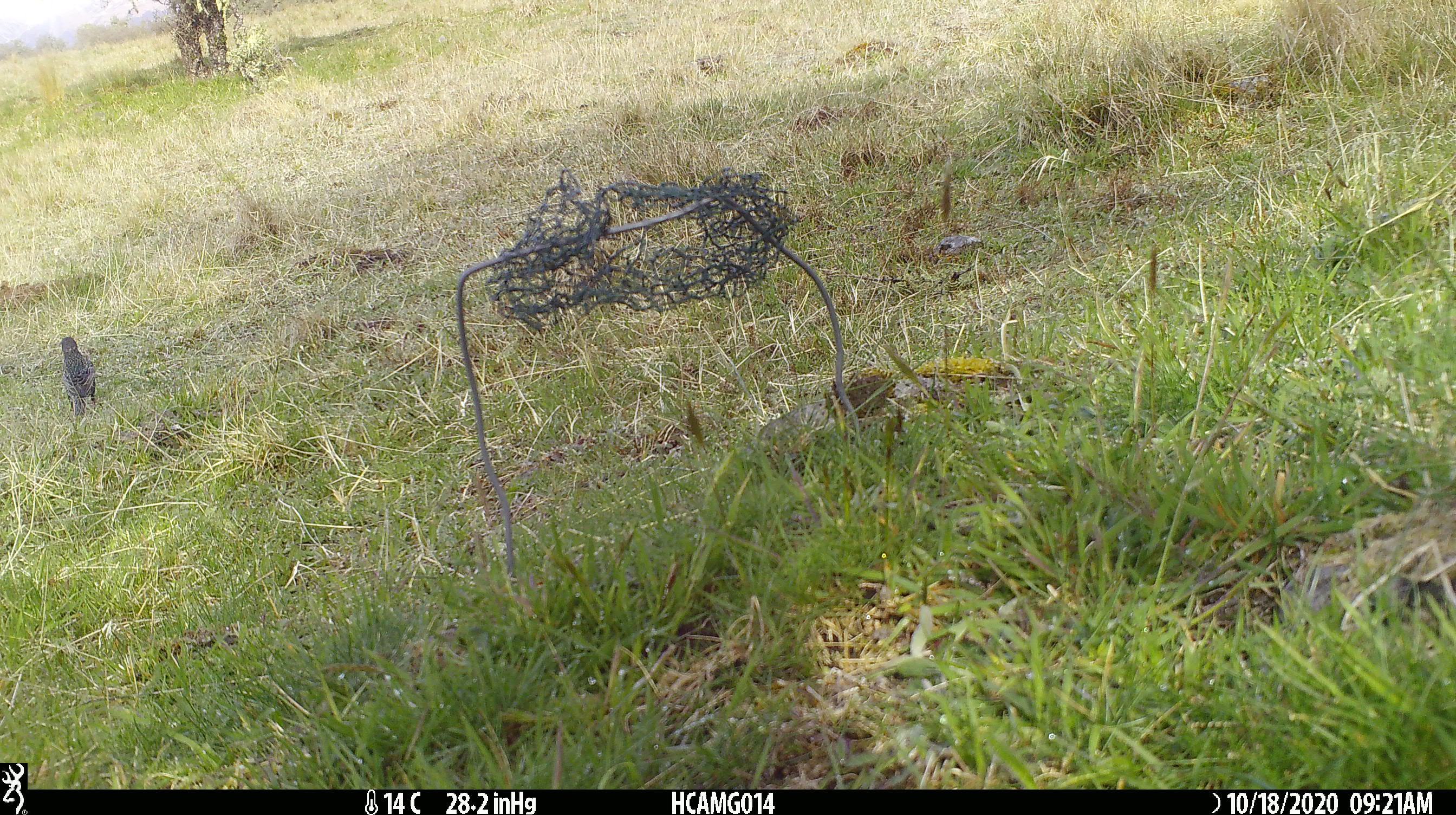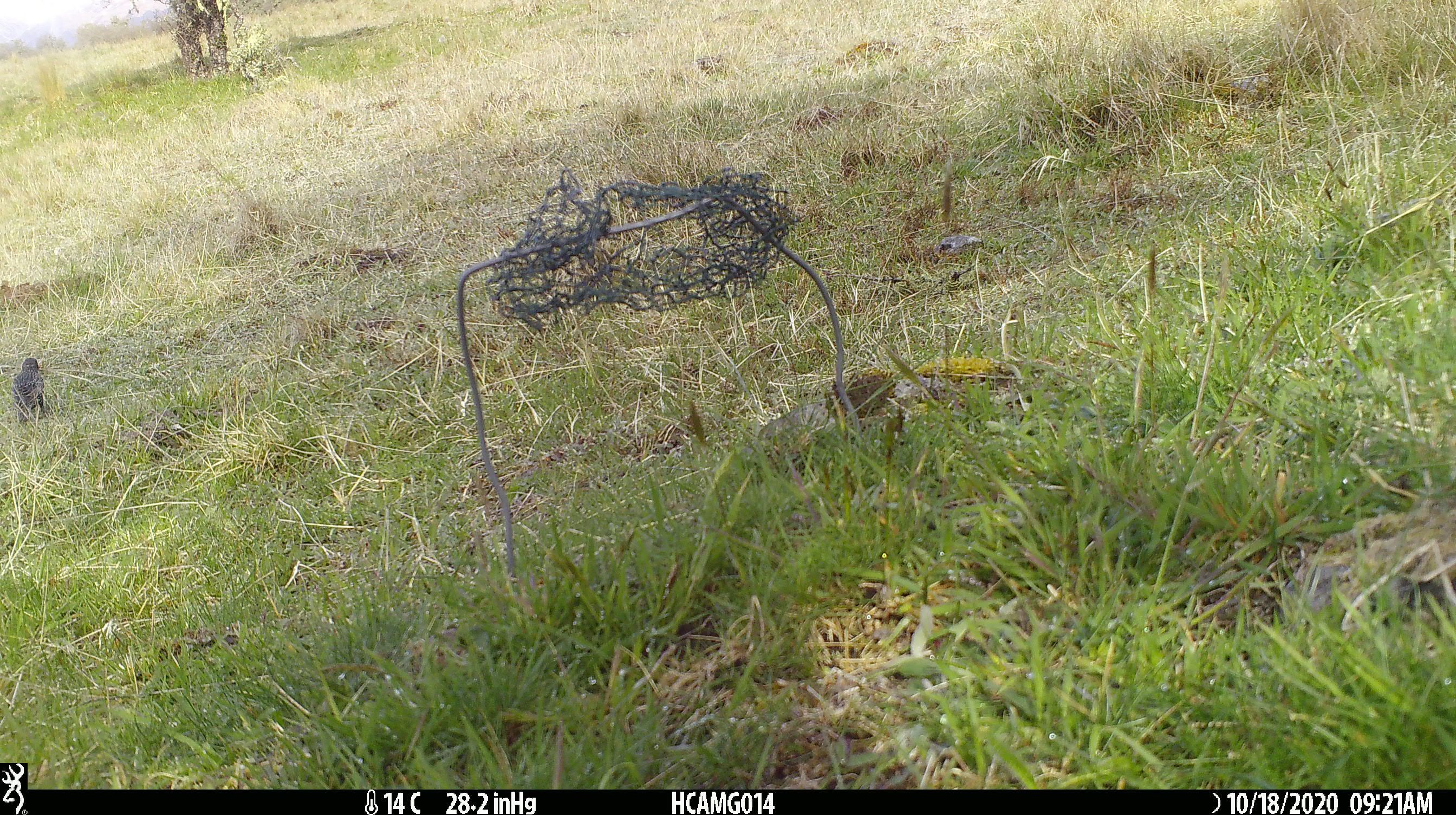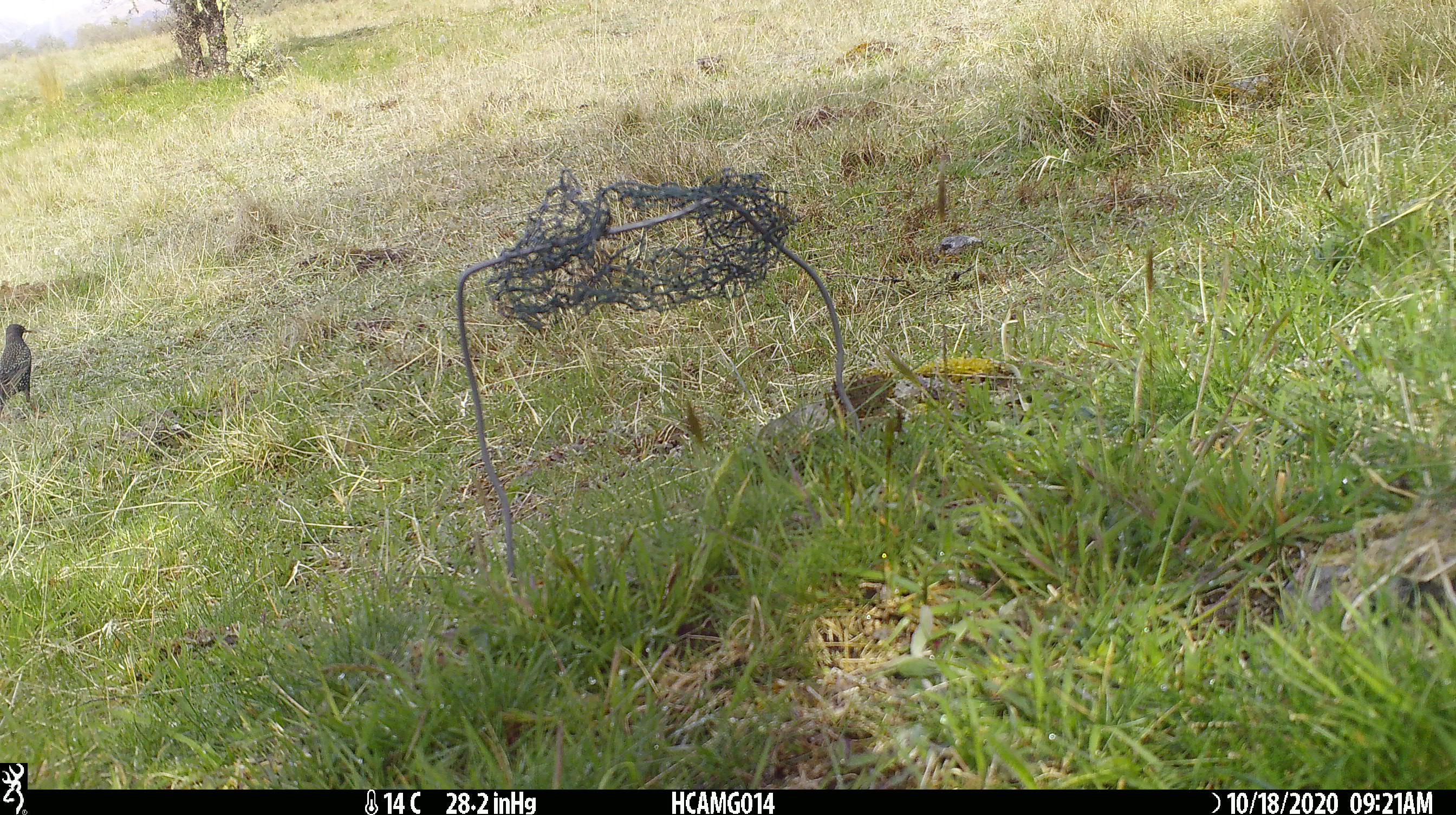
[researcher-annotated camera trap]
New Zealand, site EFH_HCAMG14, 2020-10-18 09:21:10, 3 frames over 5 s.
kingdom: Animalia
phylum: Chordata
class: Aves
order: Passeriformes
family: Sturnidae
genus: Sturnus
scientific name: Sturnus vulgaris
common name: european starling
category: starling